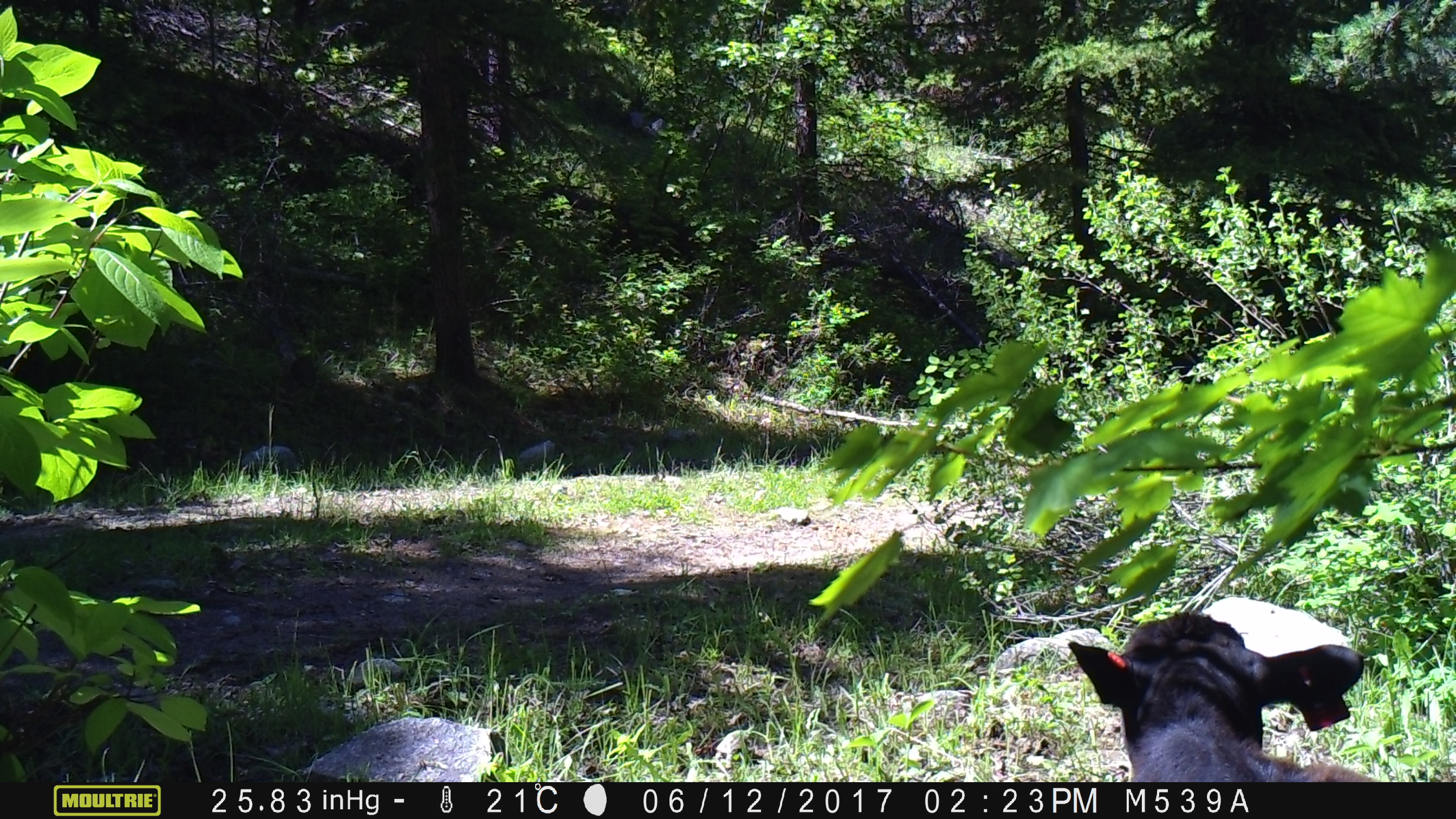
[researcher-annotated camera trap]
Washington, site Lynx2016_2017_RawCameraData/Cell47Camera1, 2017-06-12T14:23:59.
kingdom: Animalia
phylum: Chordata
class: Mammalia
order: Artiodactyla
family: Bovidae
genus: Bos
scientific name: Bos taurus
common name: domestic cattle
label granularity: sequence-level